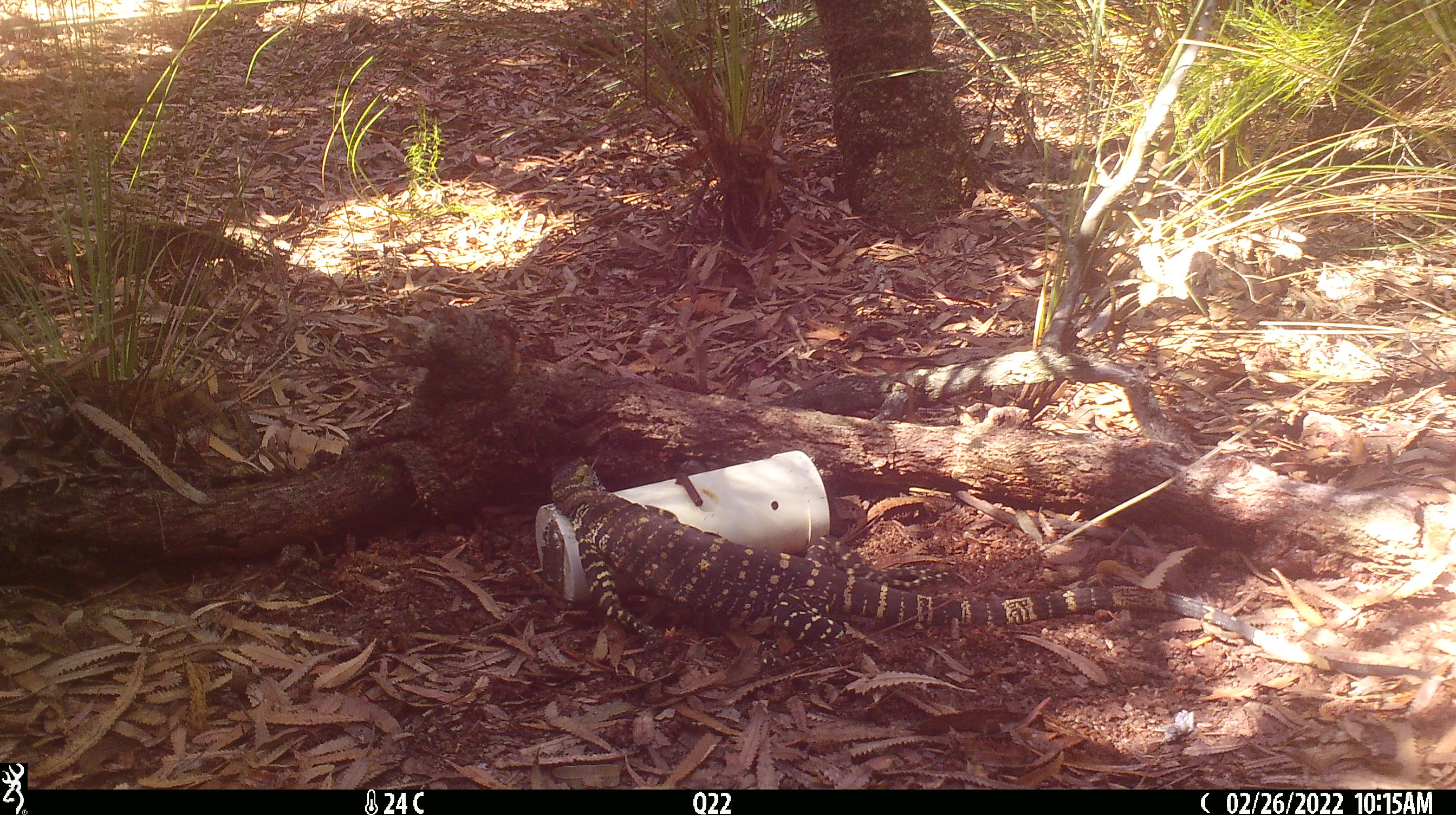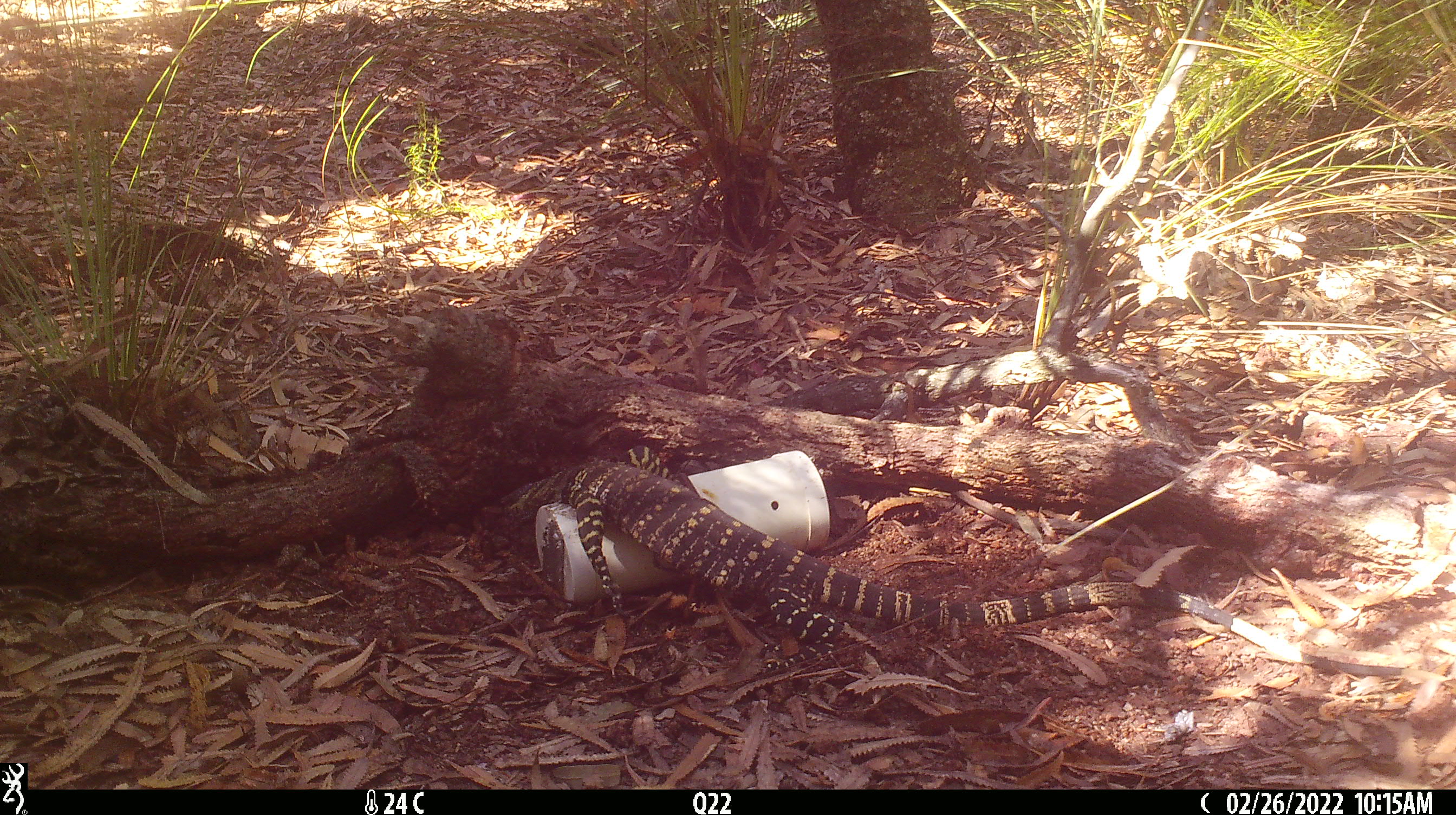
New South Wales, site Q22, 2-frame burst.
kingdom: Animalia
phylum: Chordata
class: Reptilia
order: Squamata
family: Varanidae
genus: Varanus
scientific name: Varanus varius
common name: lace monitor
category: goanna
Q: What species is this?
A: Goanna (lace monitor) (Varanus varius).